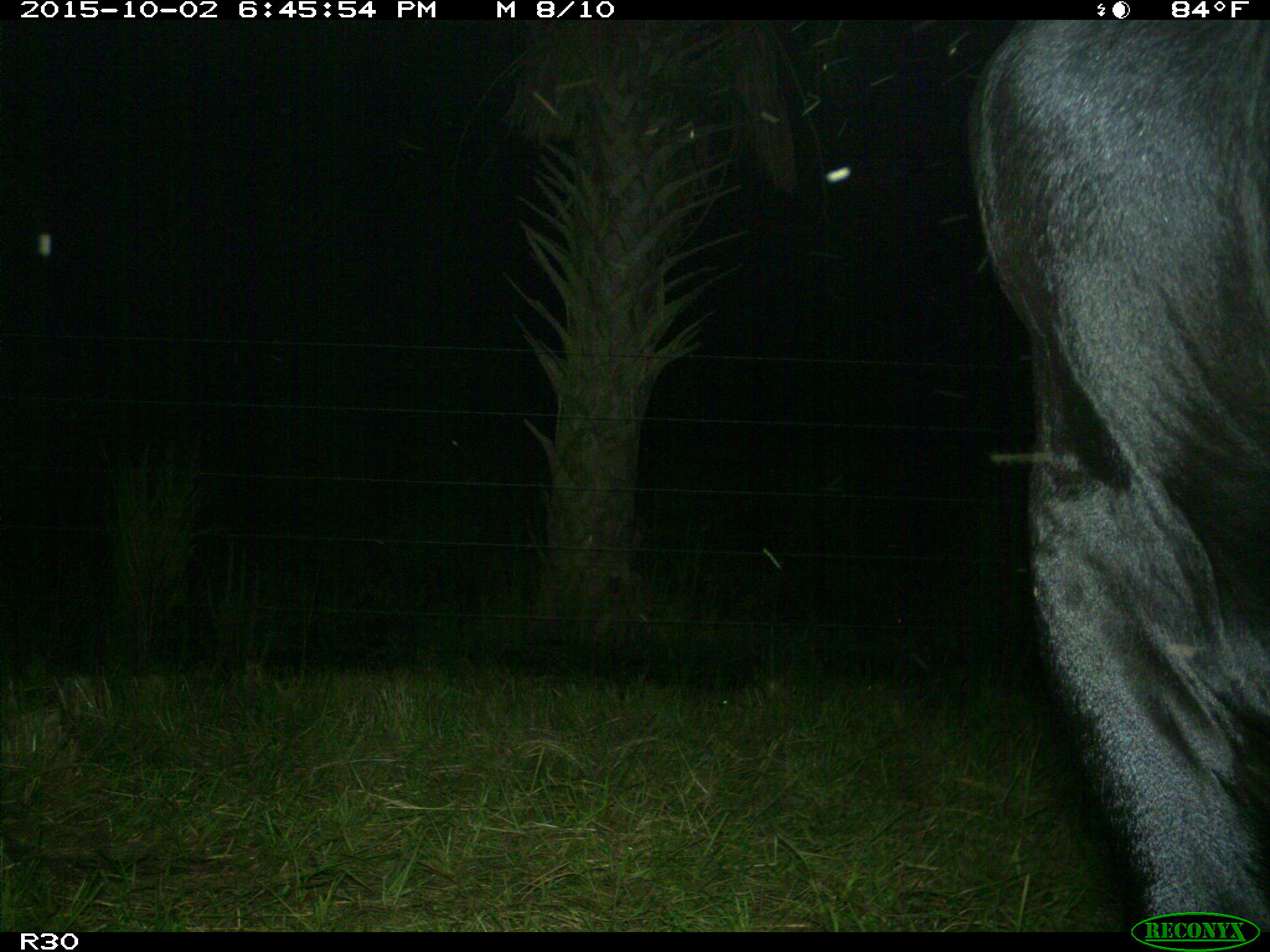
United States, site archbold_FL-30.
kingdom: Animalia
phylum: Chordata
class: Mammalia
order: Artiodactyla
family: Bovidae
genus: Bos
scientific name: Bos taurus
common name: domestic cow